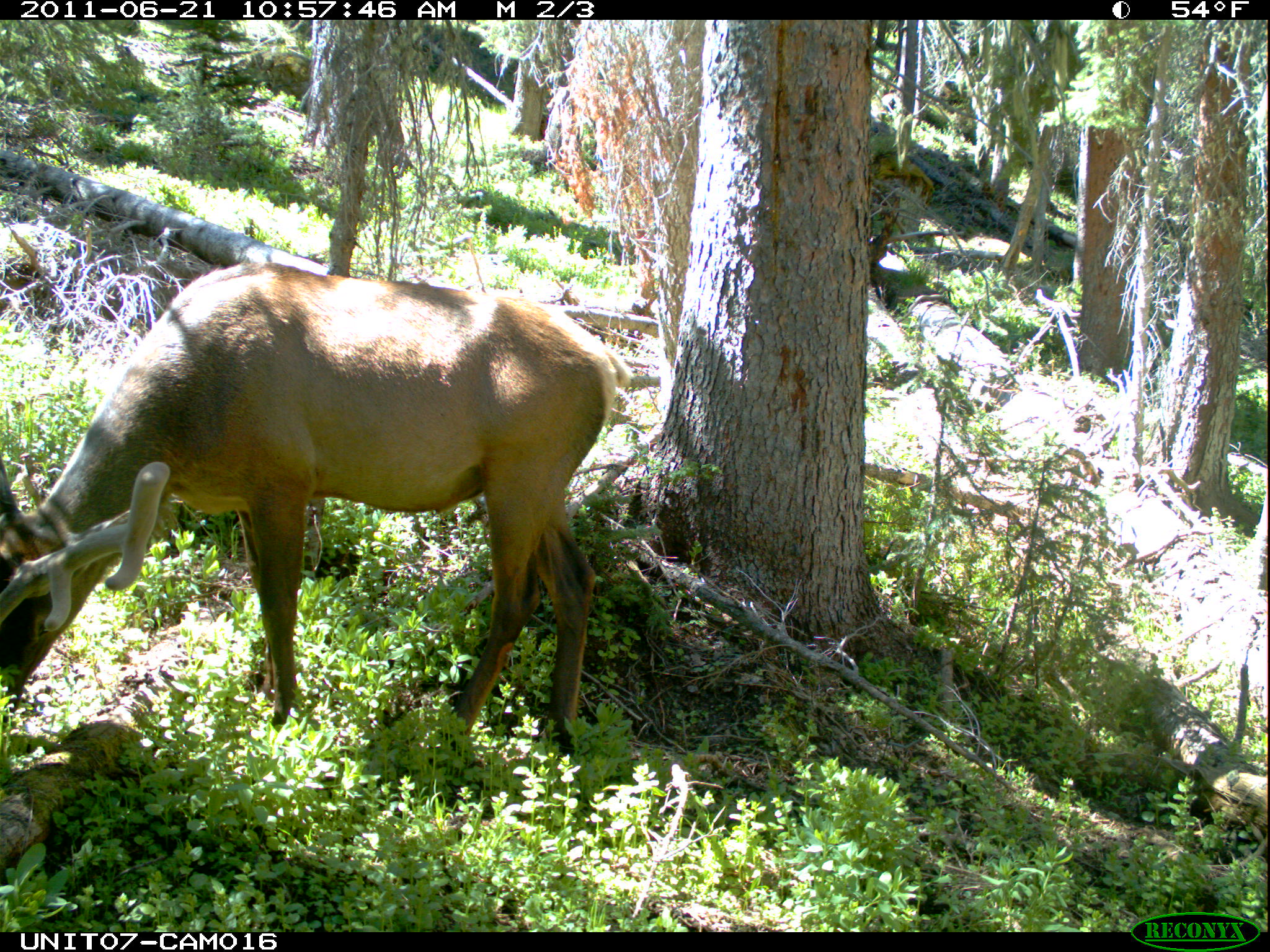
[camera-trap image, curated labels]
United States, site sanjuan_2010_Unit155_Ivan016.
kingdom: Animalia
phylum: Chordata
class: Mammalia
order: Artiodactyla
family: Cervidae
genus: Cervus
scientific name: Cervus elaphus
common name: red deer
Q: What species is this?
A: Cervus elaphus (red deer).